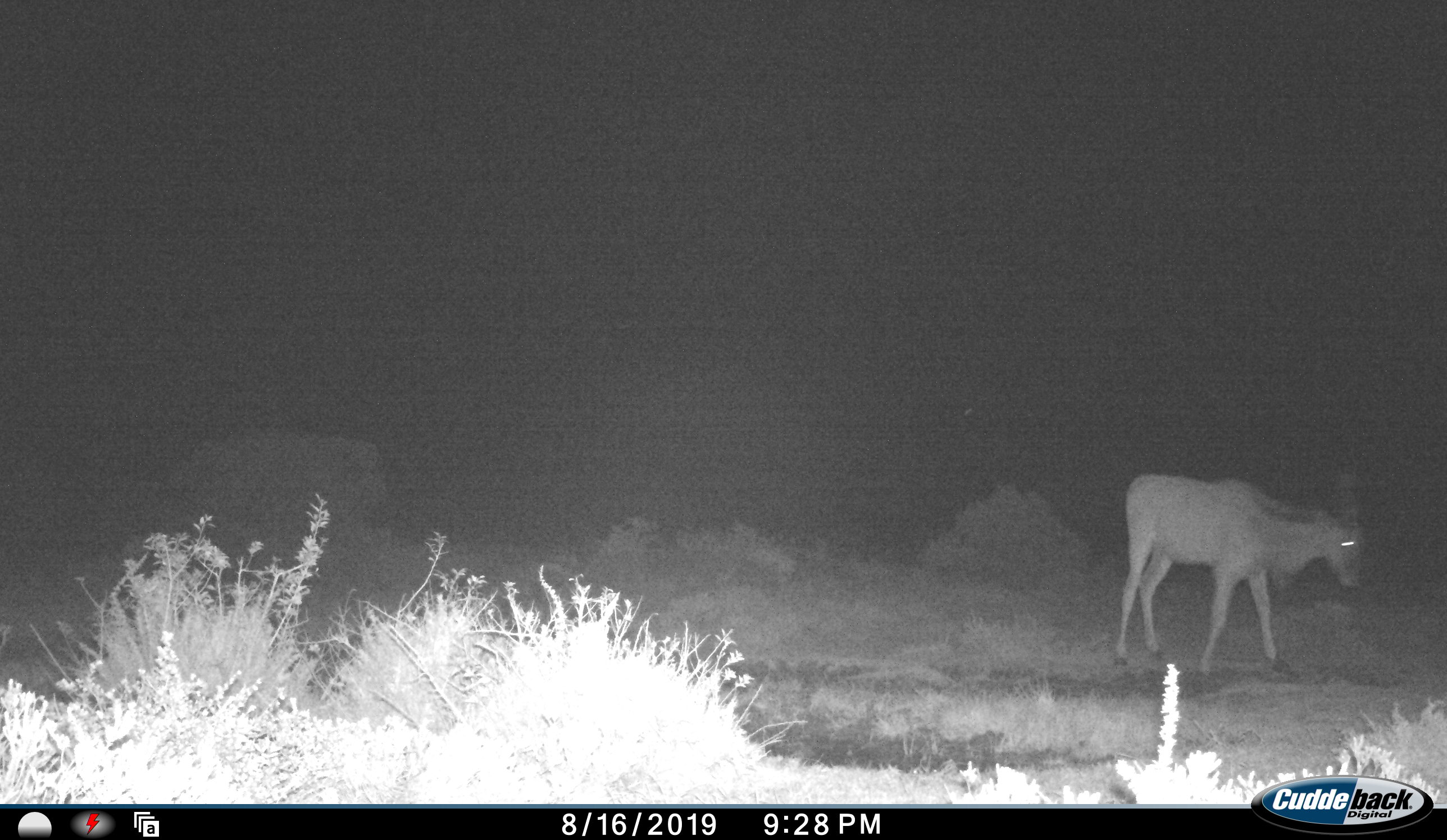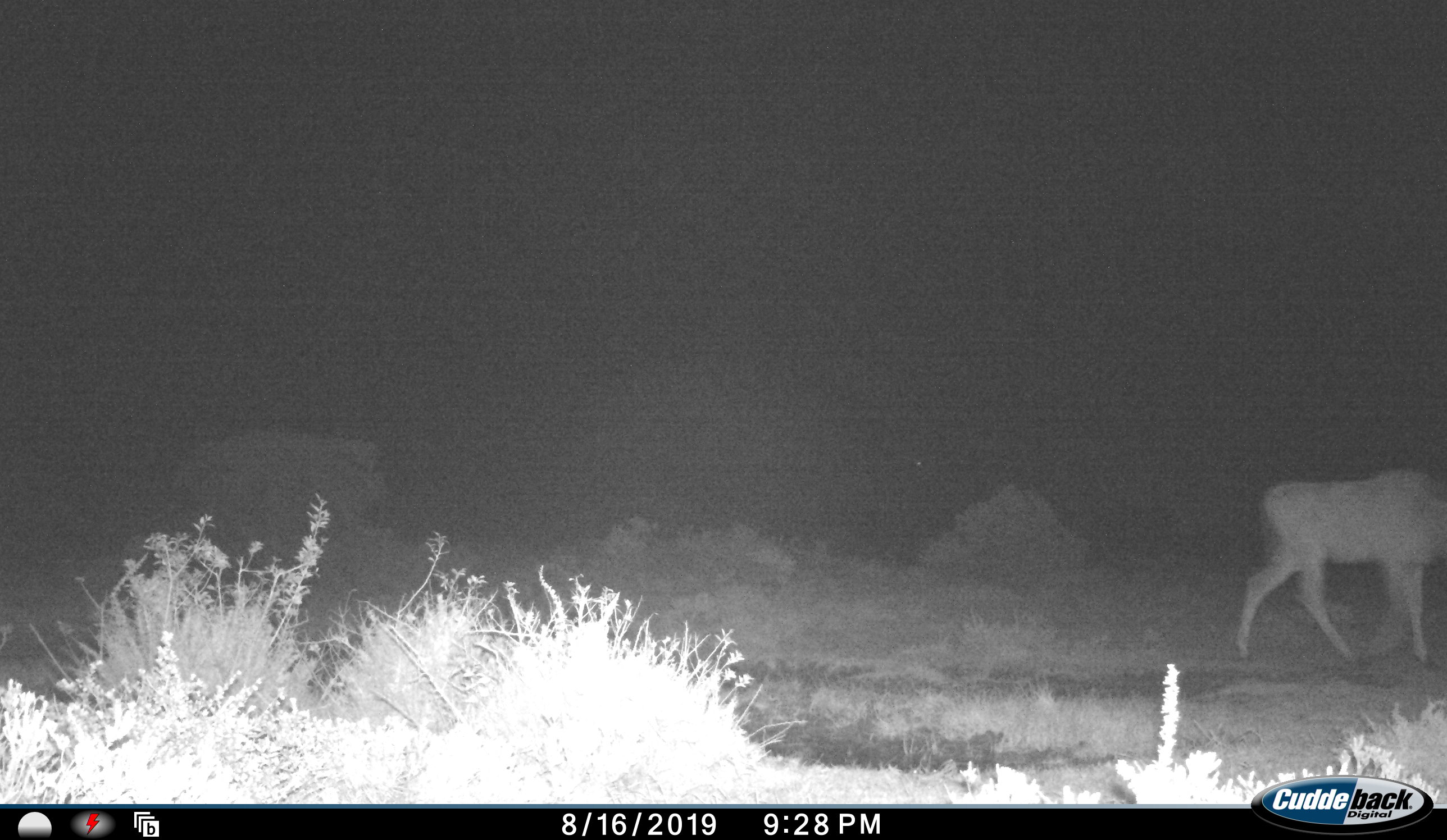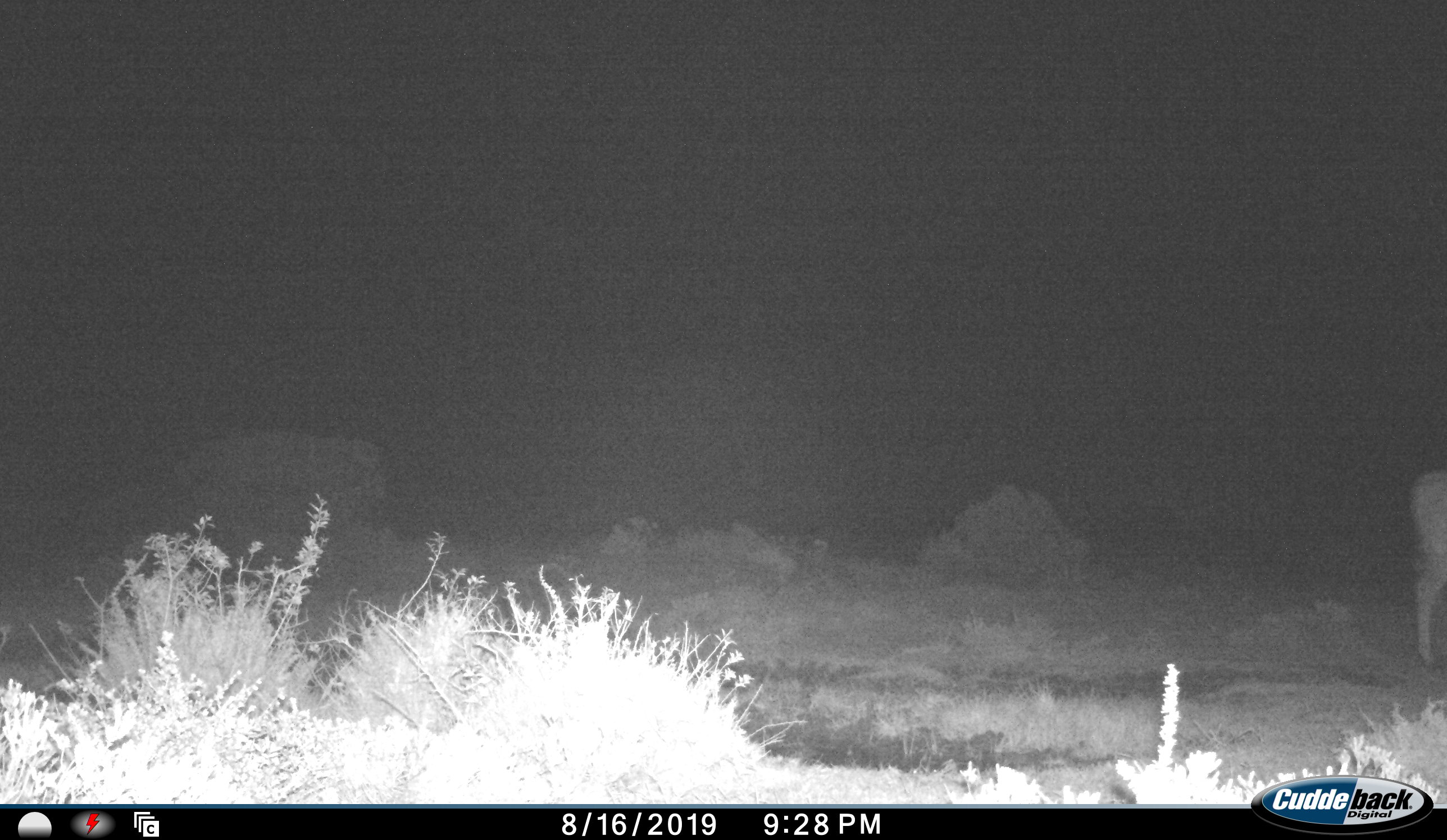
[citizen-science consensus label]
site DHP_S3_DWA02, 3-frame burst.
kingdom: Animalia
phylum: Chordata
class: Mammalia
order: Artiodactyla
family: Bovidae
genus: Tragelaphus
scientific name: Tragelaphus oryx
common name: eland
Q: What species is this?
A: Eland (Tragelaphus oryx).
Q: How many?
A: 1.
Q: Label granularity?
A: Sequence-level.